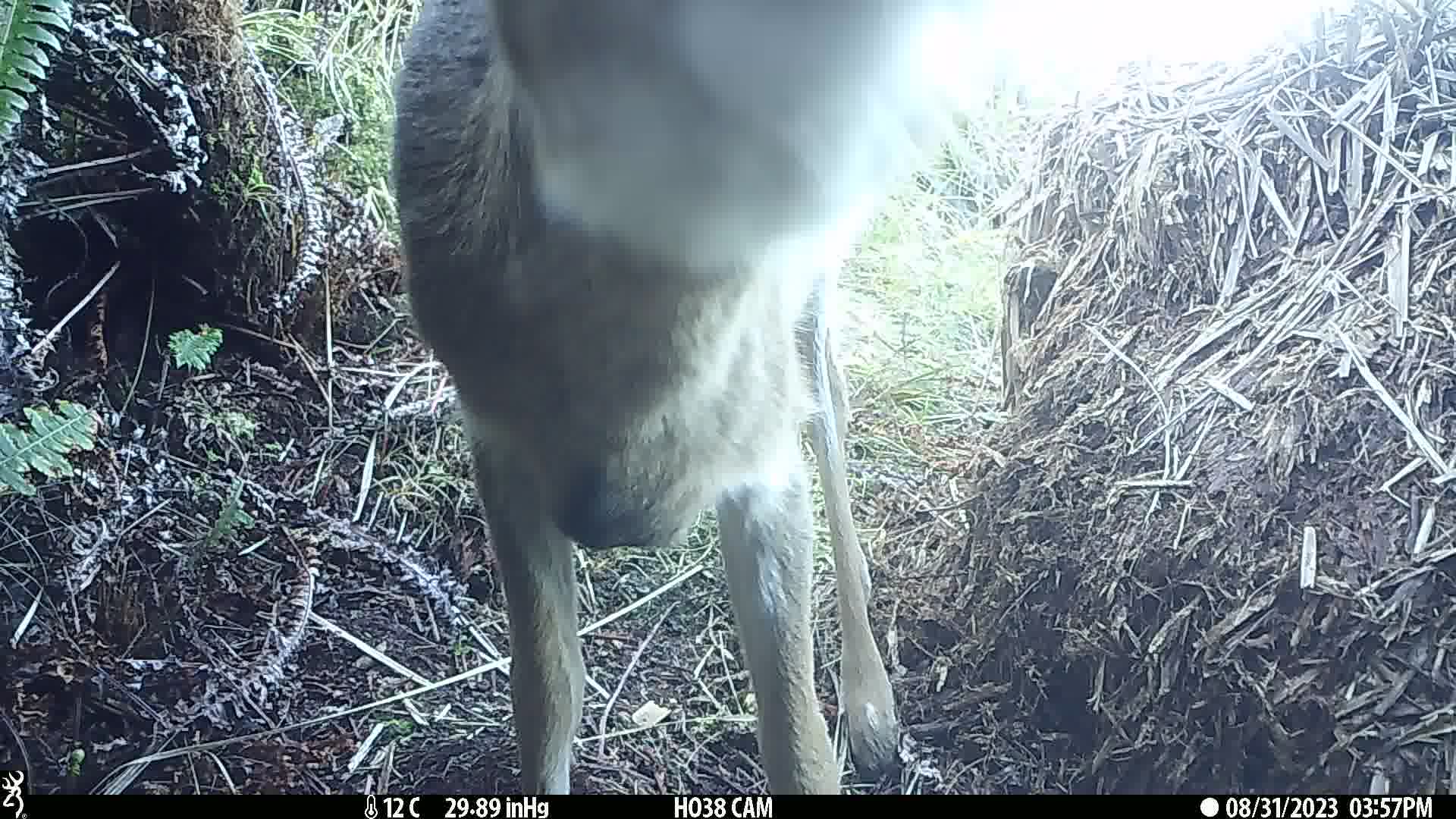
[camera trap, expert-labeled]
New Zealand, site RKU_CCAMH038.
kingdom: Animalia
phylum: Chordata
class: Mammalia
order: Artiodactyla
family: Cervidae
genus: Odocoileus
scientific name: Odocoileus virginianus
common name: white-tailed deer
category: white tailed deer